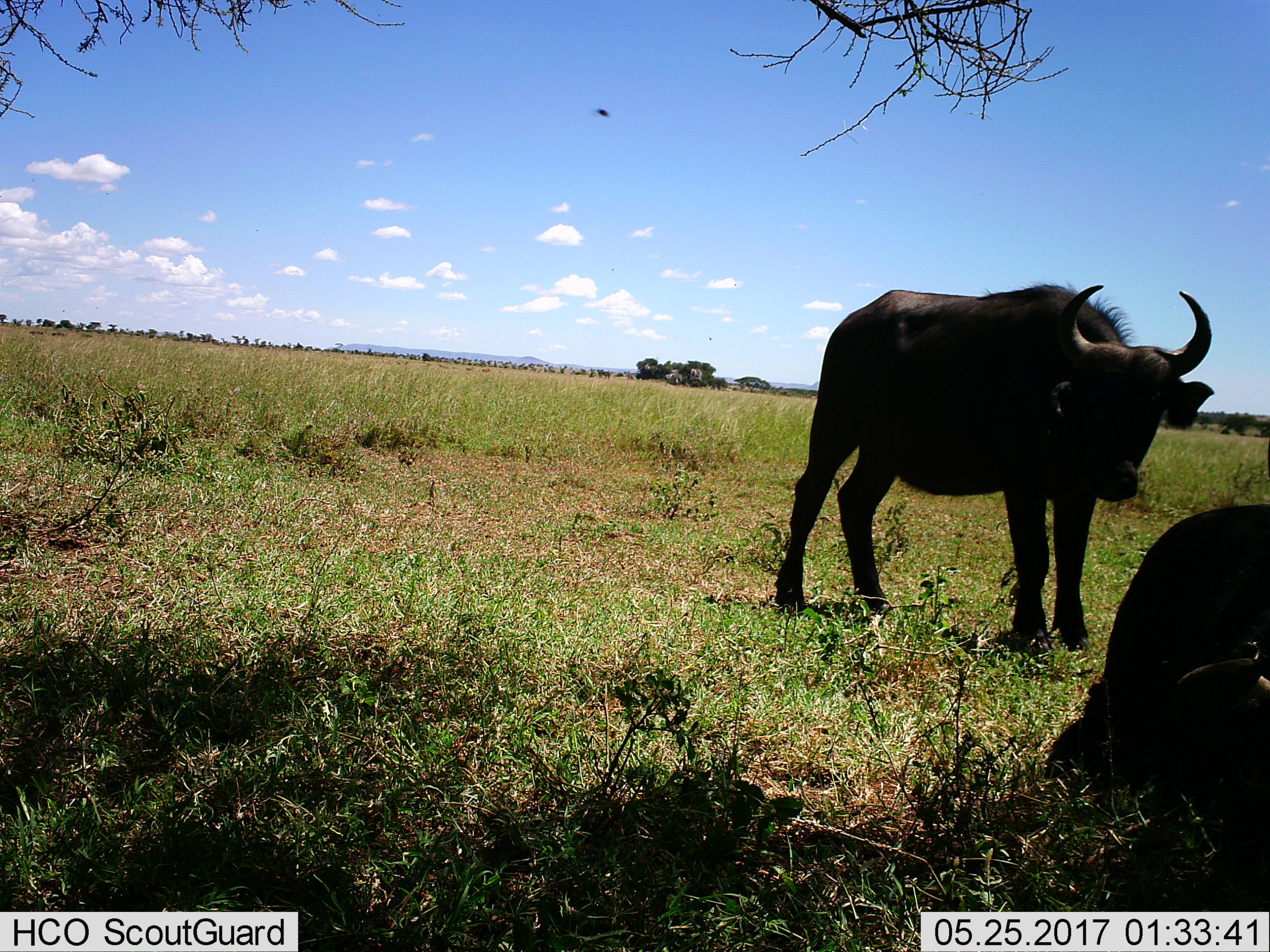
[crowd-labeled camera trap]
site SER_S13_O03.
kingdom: Animalia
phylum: Chordata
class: Mammalia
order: Artiodactyla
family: Bovidae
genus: Syncerus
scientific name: Syncerus caffer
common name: african buffalo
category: buffalo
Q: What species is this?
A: Buffalo (african buffalo) (Syncerus caffer).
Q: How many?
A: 2.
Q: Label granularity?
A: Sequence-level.